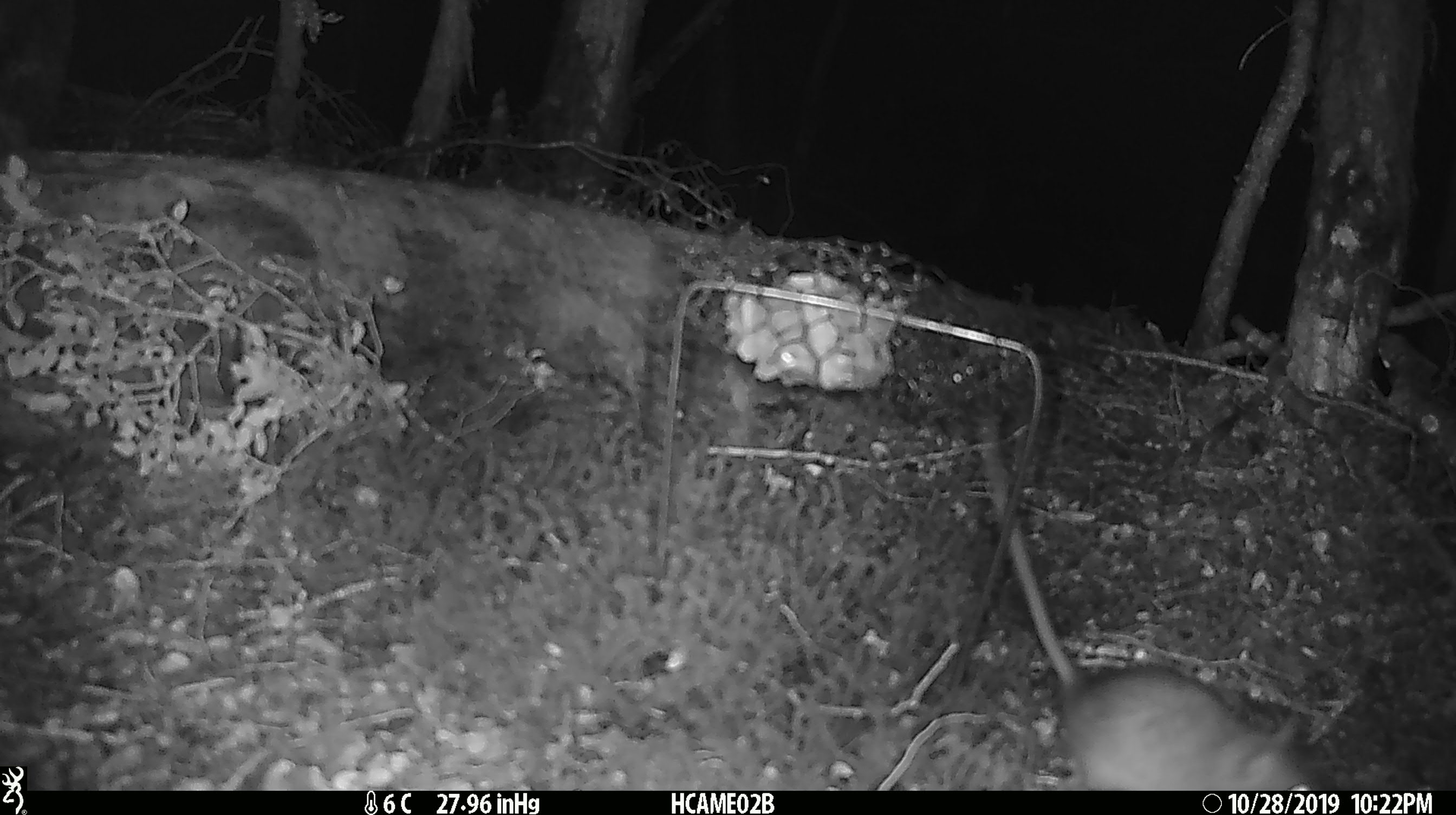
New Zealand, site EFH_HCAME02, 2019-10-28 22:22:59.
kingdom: Animalia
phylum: Chordata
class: Mammalia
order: Rodentia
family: Muridae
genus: Rattus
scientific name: Rattus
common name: rat